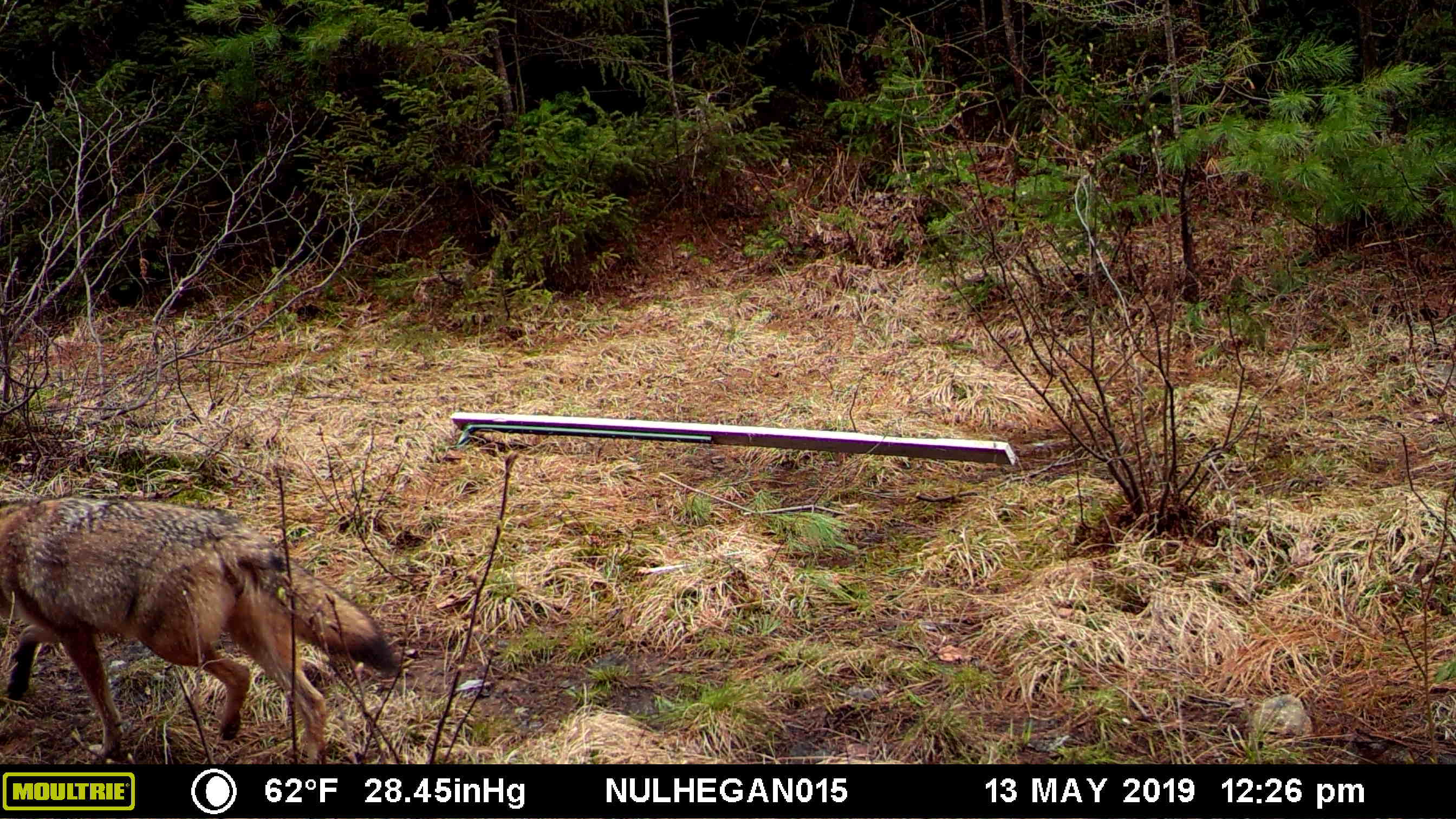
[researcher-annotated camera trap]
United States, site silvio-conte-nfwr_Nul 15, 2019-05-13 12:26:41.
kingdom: Animalia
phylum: Chordata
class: Mammalia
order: Carnivora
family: Canidae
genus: Canis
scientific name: Canis latrans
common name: coyote